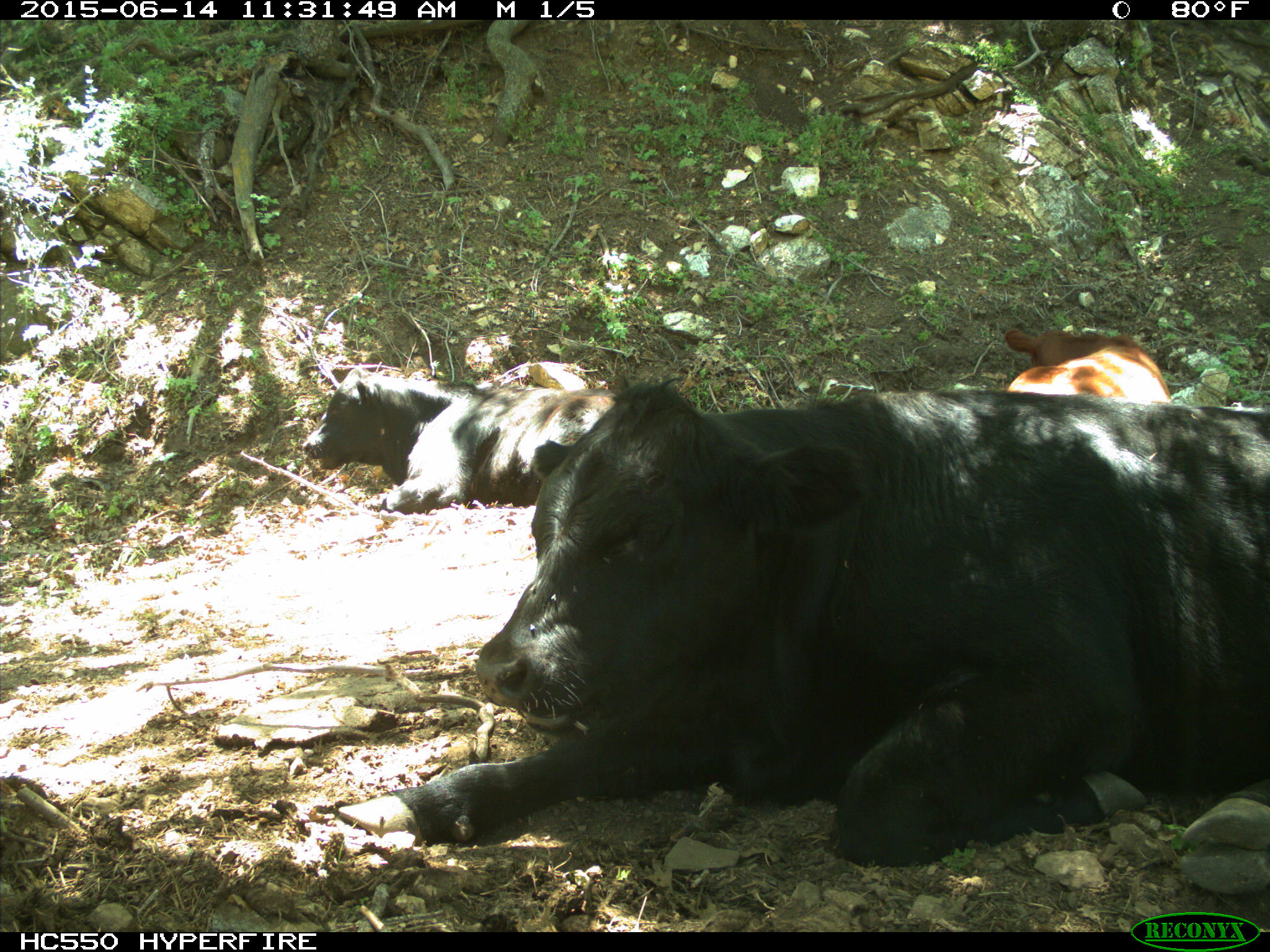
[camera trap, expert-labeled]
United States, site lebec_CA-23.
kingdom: Animalia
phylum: Chordata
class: Mammalia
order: Artiodactyla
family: Bovidae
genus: Bos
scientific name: Bos taurus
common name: domestic cow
Bos taurus (domestic cow).